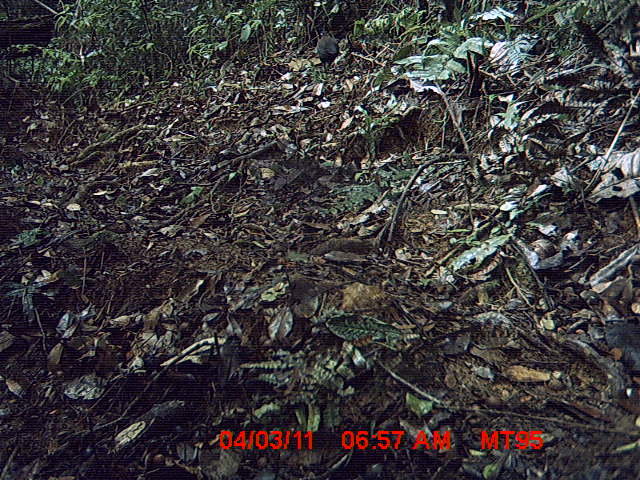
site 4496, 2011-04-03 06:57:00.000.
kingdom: Animalia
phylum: Chordata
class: Aves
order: Cuculiformes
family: Cuculidae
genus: Coua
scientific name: Coua serriana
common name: red-breasted coua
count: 2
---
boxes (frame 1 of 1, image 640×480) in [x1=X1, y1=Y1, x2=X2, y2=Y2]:
coua serriana: [x1=316, y1=31, x2=340, y2=73]